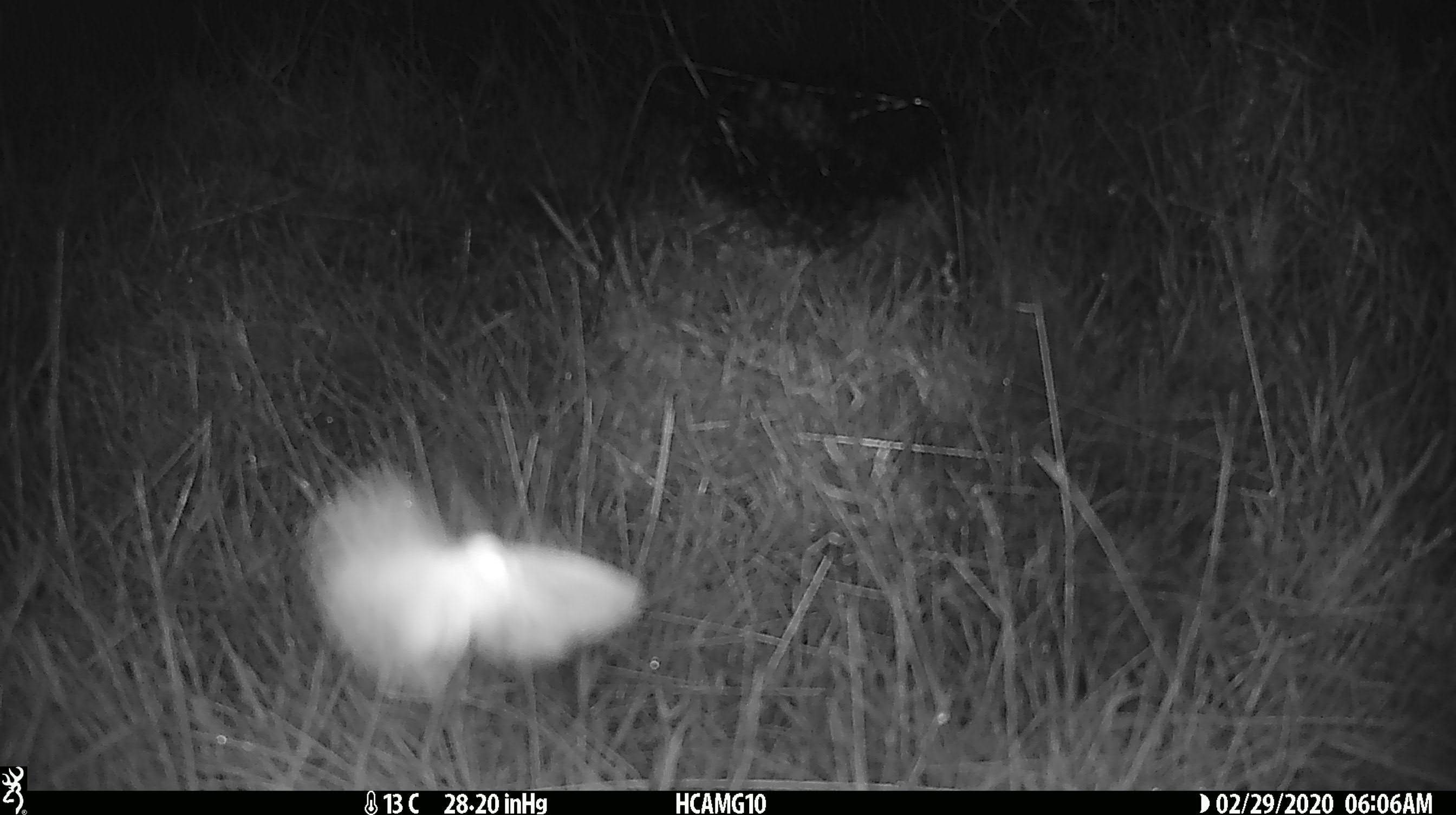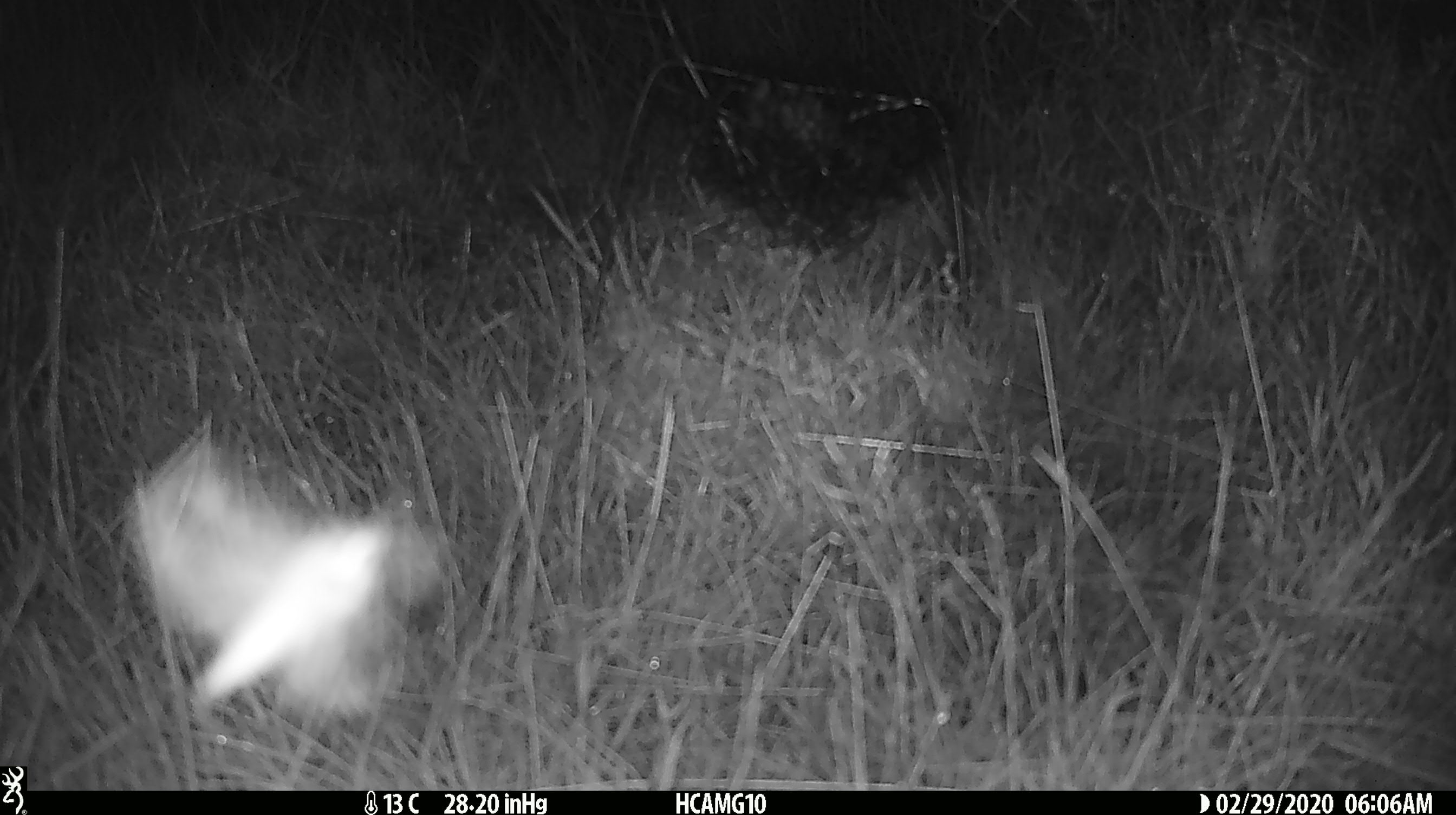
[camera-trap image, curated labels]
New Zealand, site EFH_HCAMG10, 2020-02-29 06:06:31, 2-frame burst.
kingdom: Animalia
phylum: Arthropoda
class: Insecta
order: Lepidoptera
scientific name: Lepidoptera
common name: moth